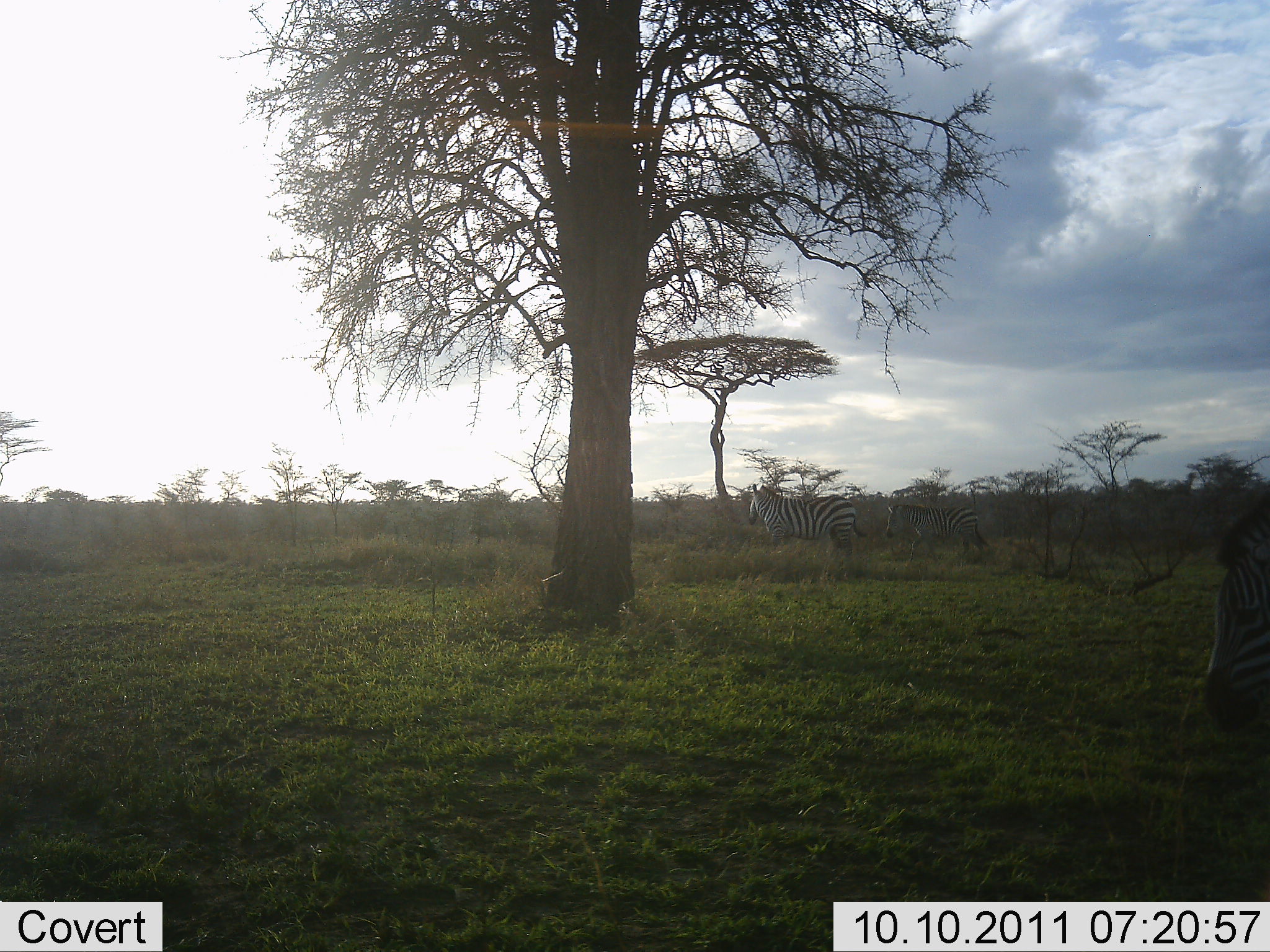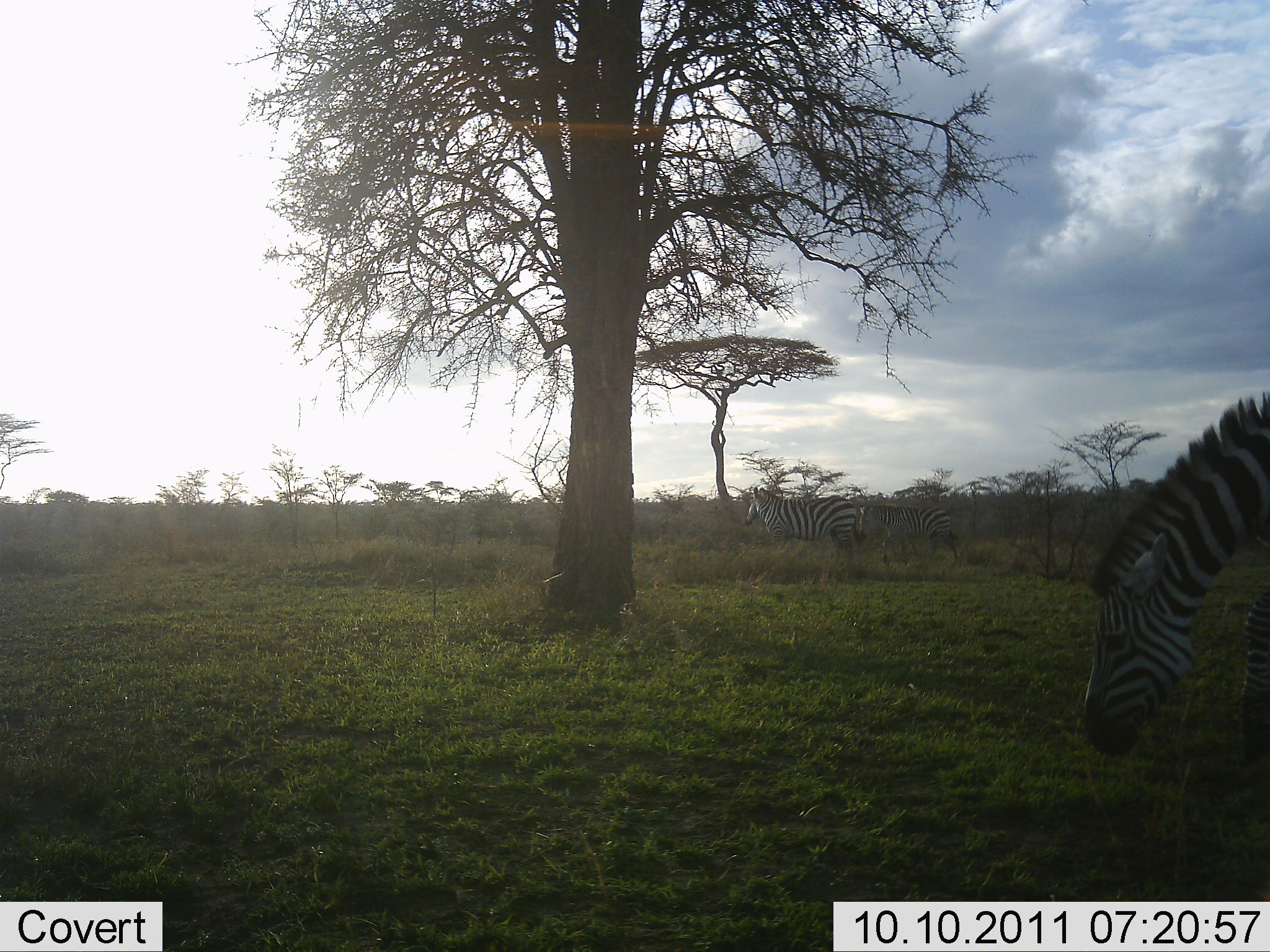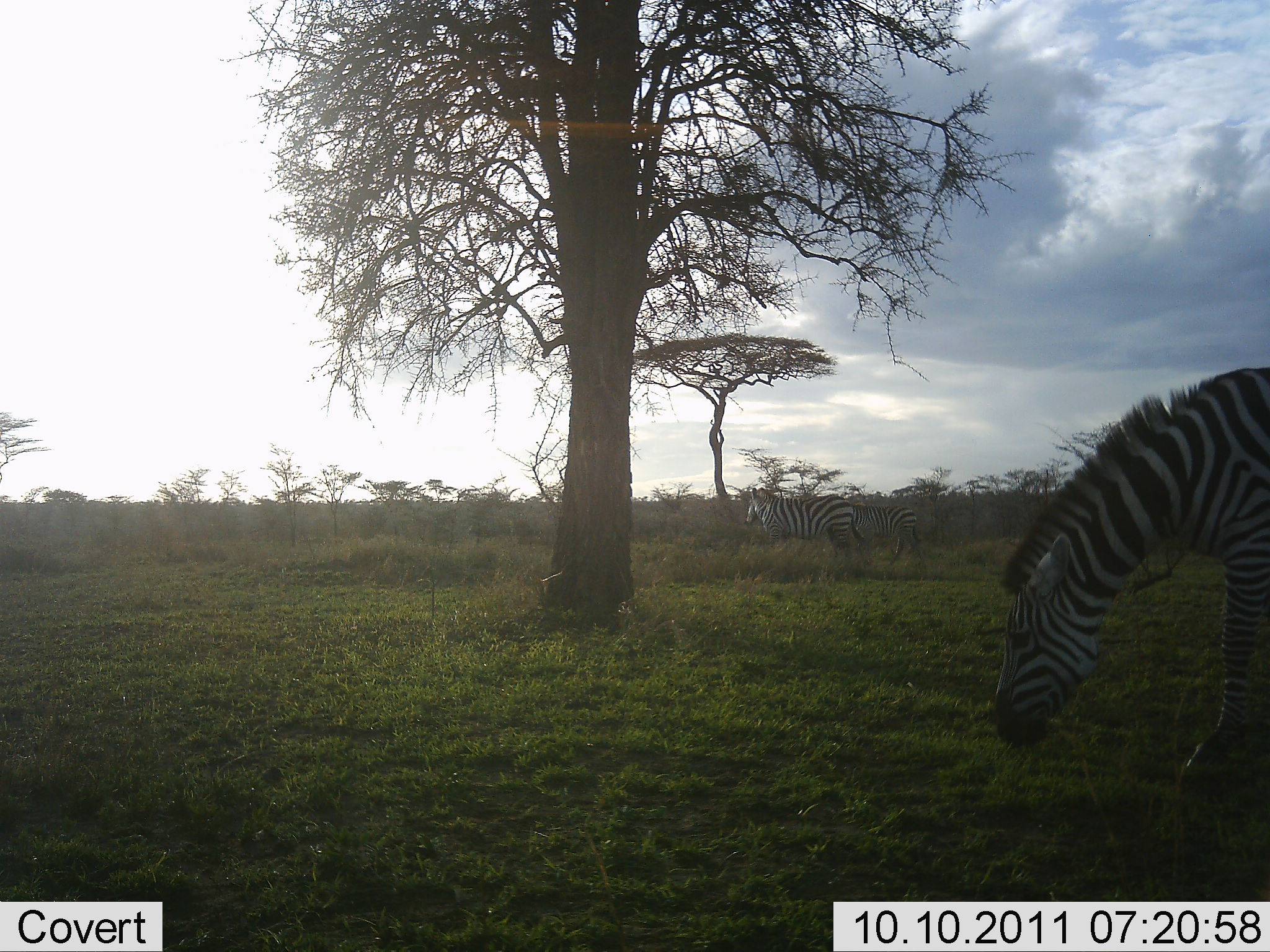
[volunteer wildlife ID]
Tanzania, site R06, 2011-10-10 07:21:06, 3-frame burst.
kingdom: Animalia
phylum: Chordata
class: Mammalia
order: Perissodactyla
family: Equidae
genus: Equus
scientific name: Equus quagga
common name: plains zebra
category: zebra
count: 3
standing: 29%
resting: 0%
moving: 64%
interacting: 0%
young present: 0%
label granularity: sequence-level